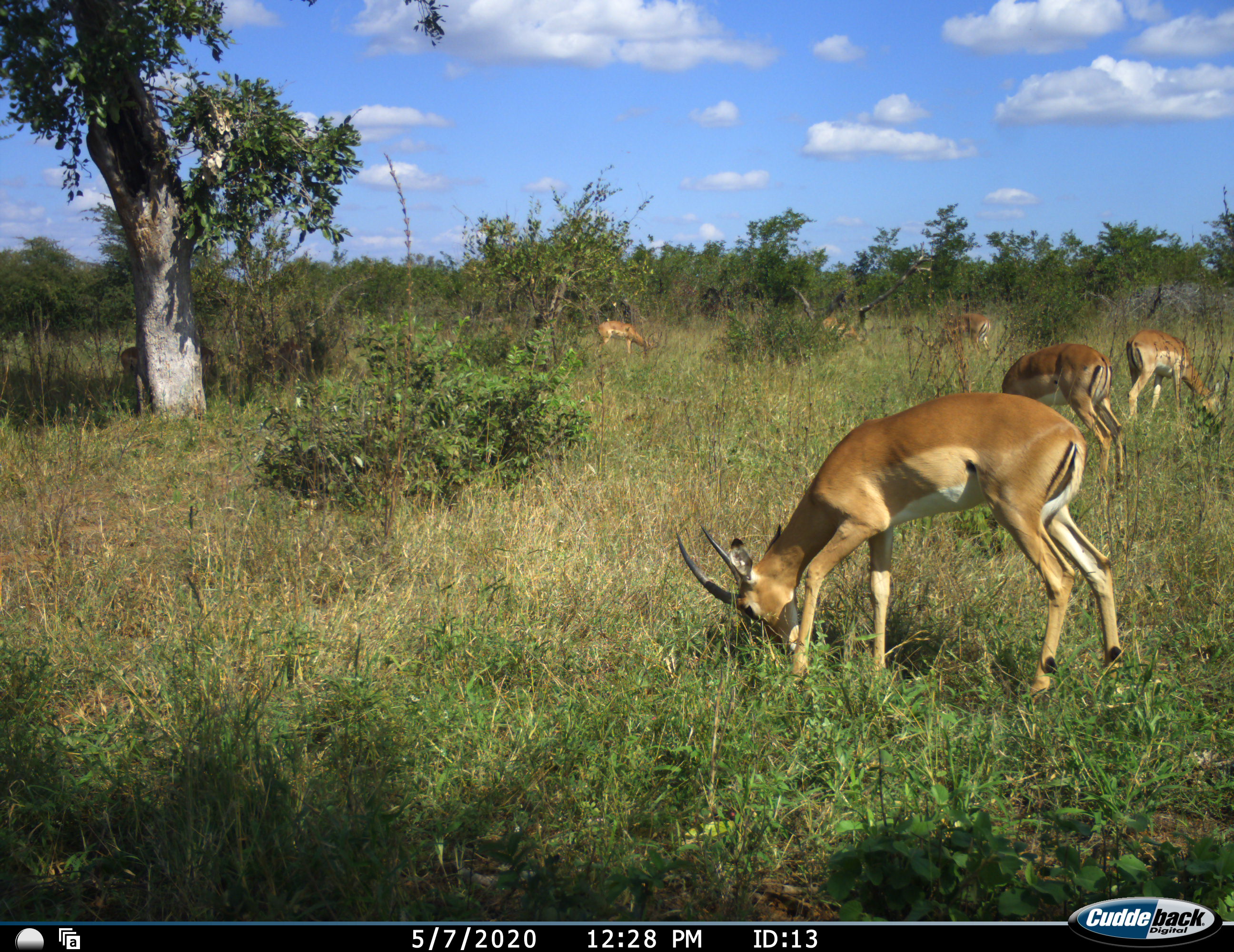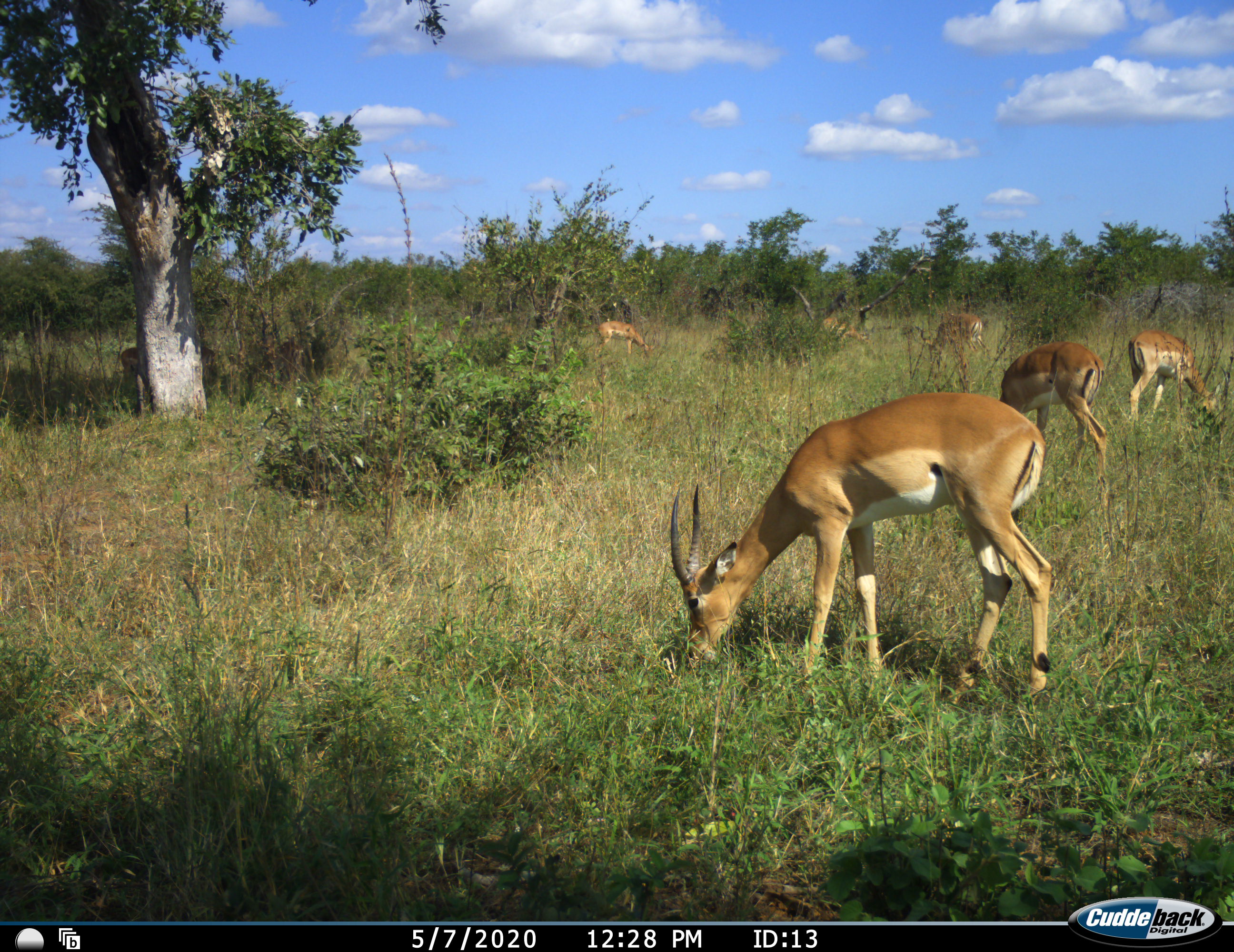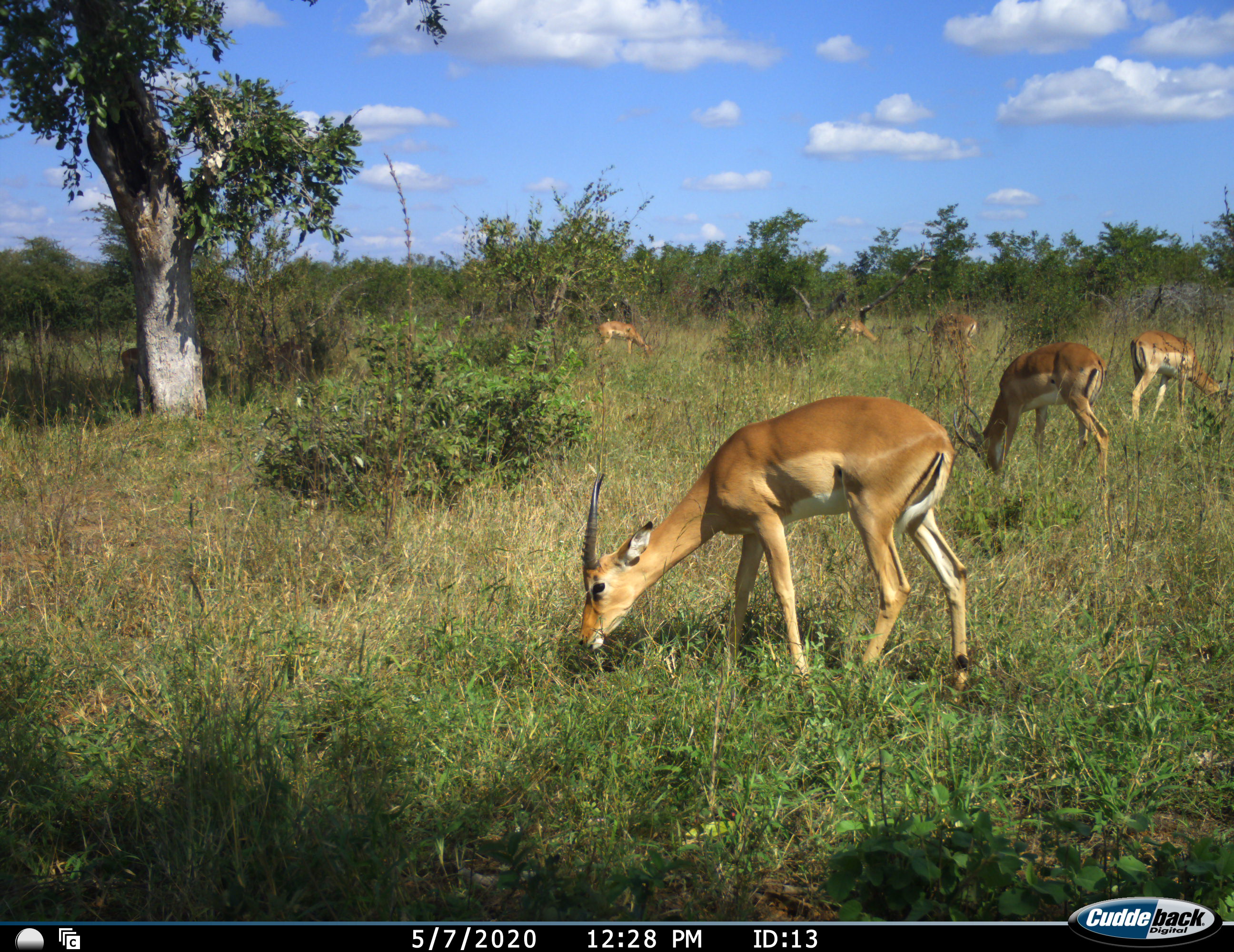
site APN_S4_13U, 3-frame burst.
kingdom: Animalia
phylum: Chordata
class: Mammalia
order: Artiodactyla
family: Bovidae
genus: Aepyceros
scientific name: Aepyceros melampus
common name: impala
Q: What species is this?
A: Impala (Aepyceros melampus).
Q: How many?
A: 6.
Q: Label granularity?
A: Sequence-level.